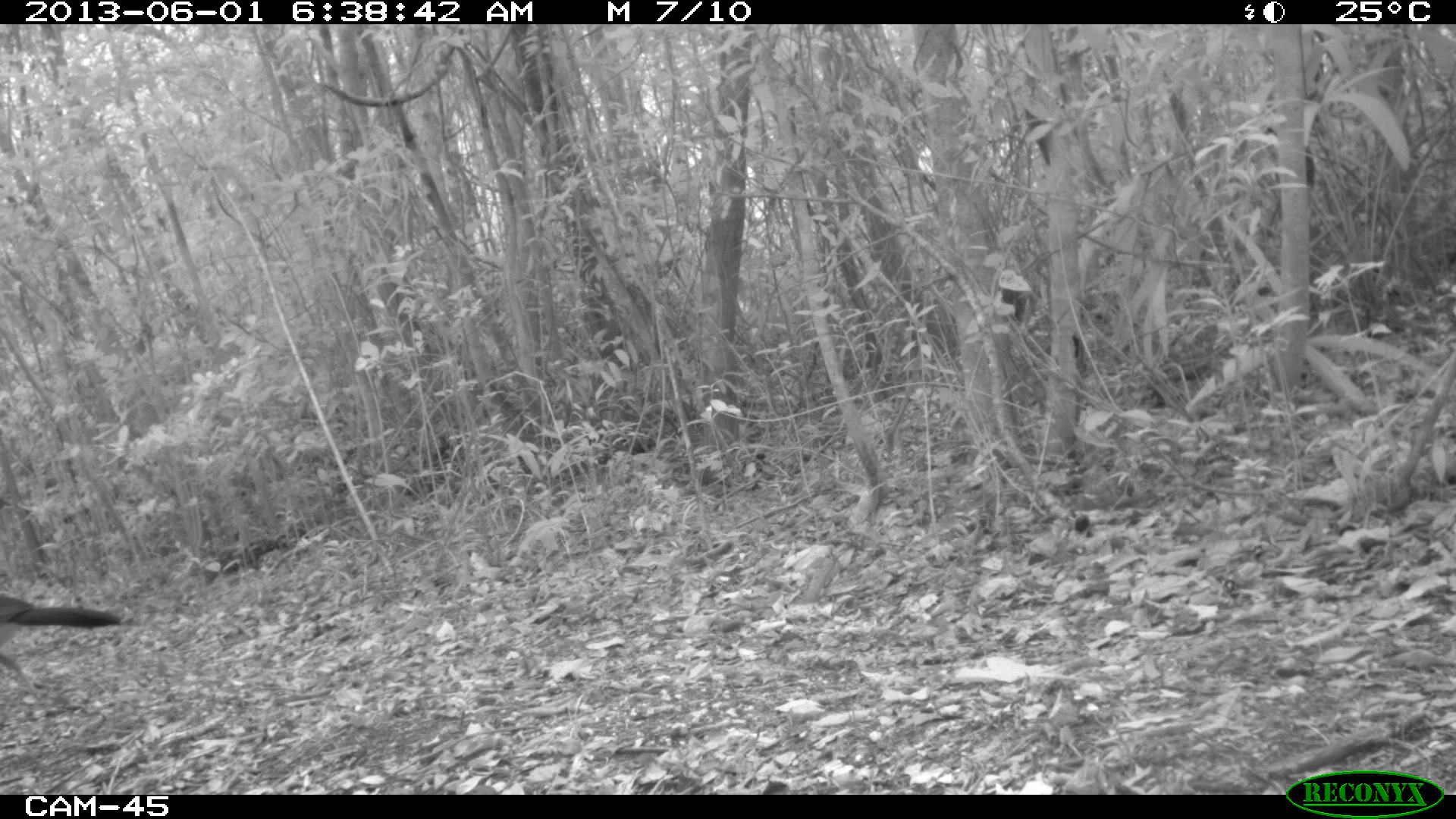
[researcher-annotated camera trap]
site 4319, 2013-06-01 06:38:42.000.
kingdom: Animalia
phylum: Chordata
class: Aves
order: Galliformes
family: Cracidae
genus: Crax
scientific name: Crax rubra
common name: great curassow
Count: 1.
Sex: female.